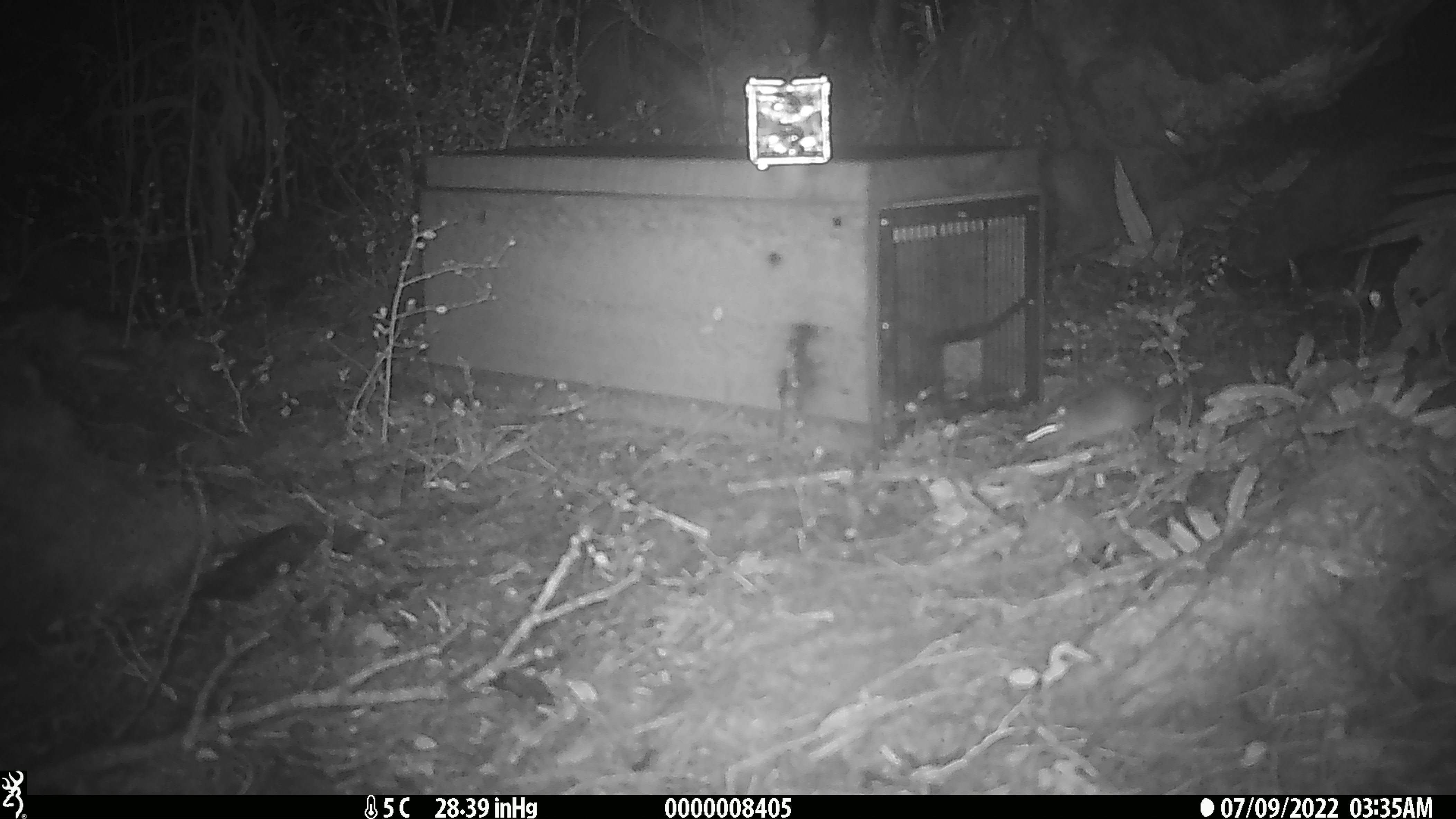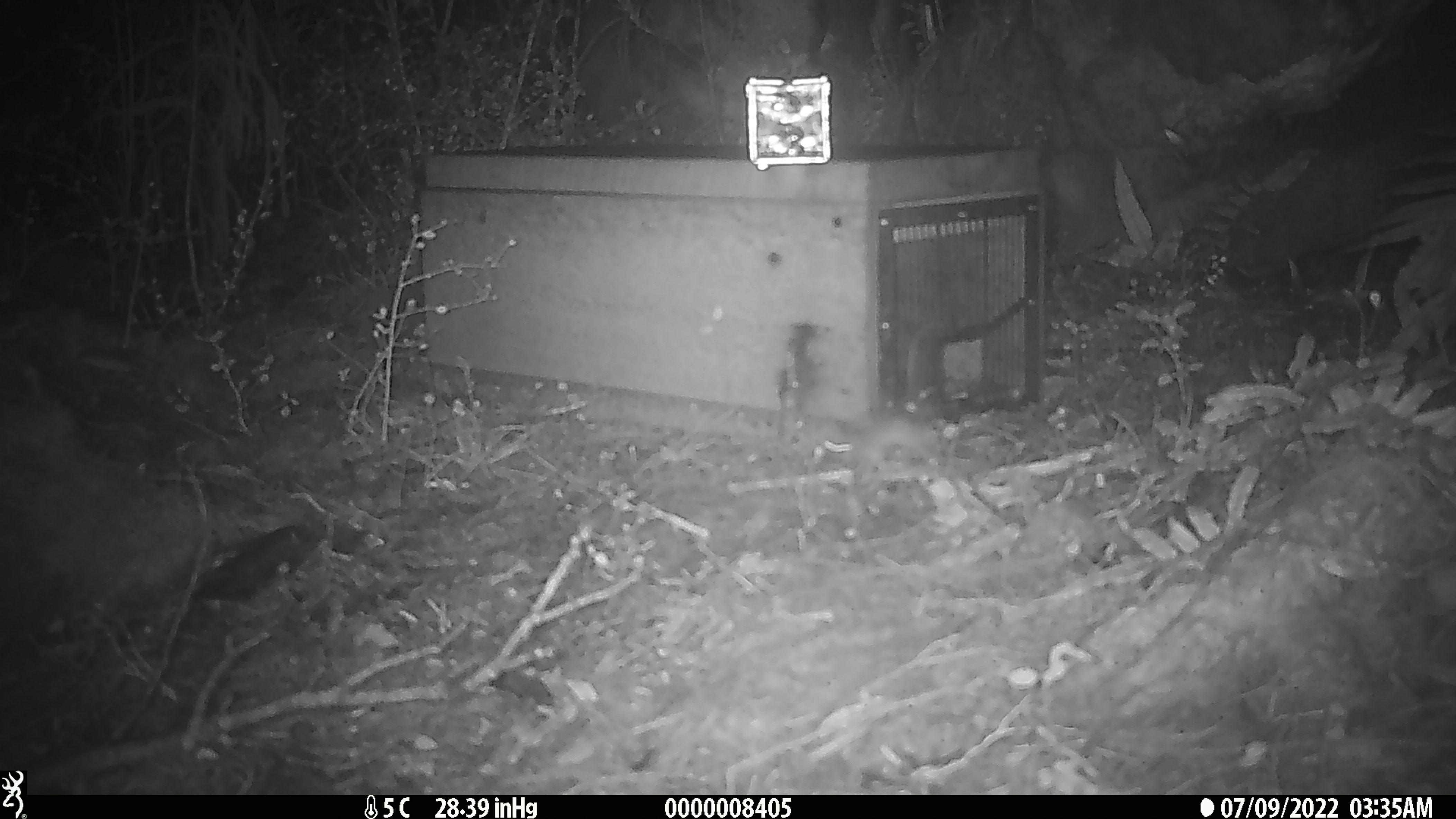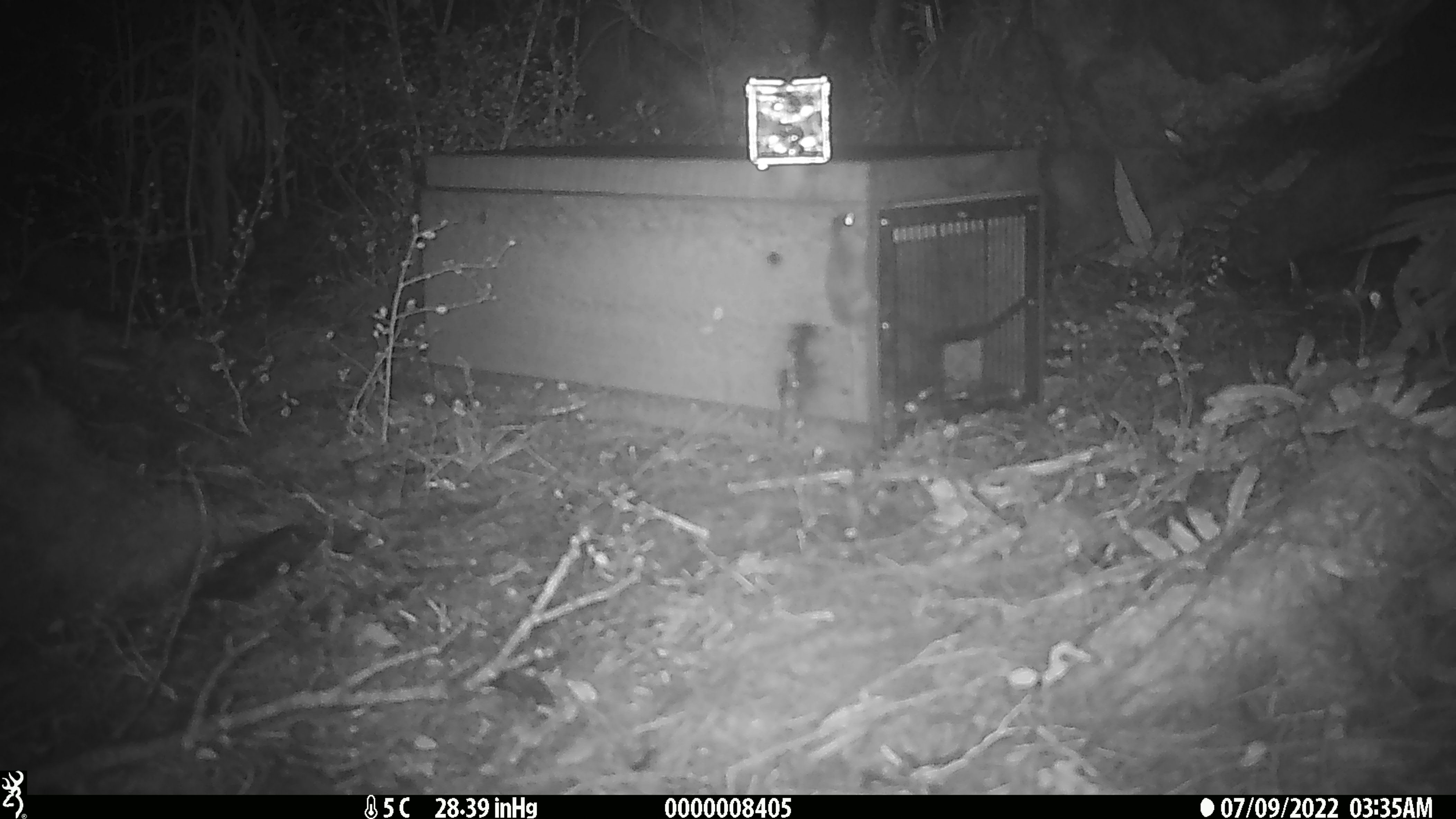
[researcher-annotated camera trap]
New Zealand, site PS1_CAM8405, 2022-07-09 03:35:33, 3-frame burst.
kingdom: Animalia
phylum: Chordata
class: Mammalia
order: Rodentia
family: Muridae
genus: Mus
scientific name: Mus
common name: mouse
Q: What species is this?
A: Mouse (Mus).